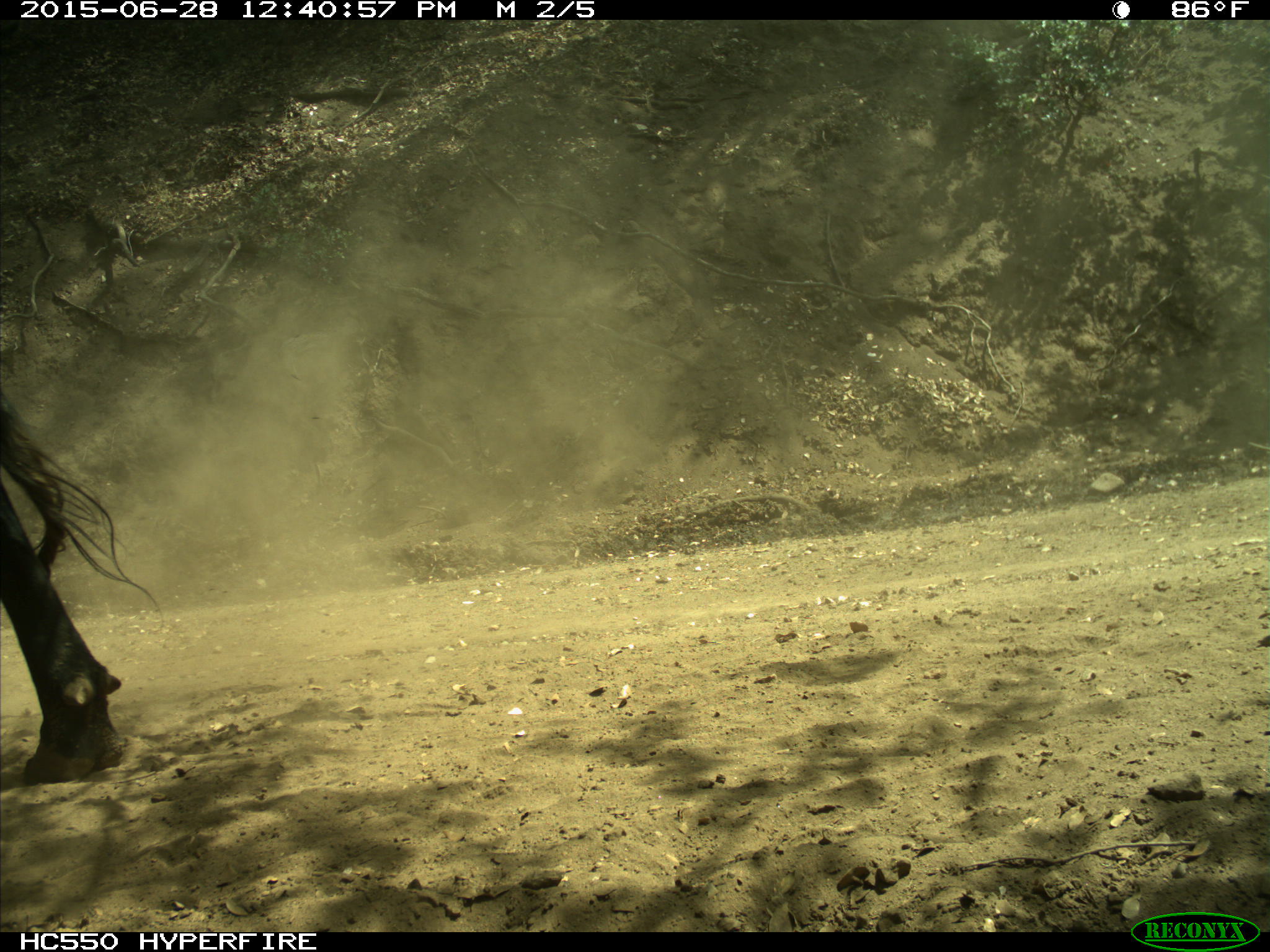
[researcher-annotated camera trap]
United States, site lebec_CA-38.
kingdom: Animalia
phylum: Chordata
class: Mammalia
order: Artiodactyla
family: Bovidae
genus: Bos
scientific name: Bos taurus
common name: domestic cow